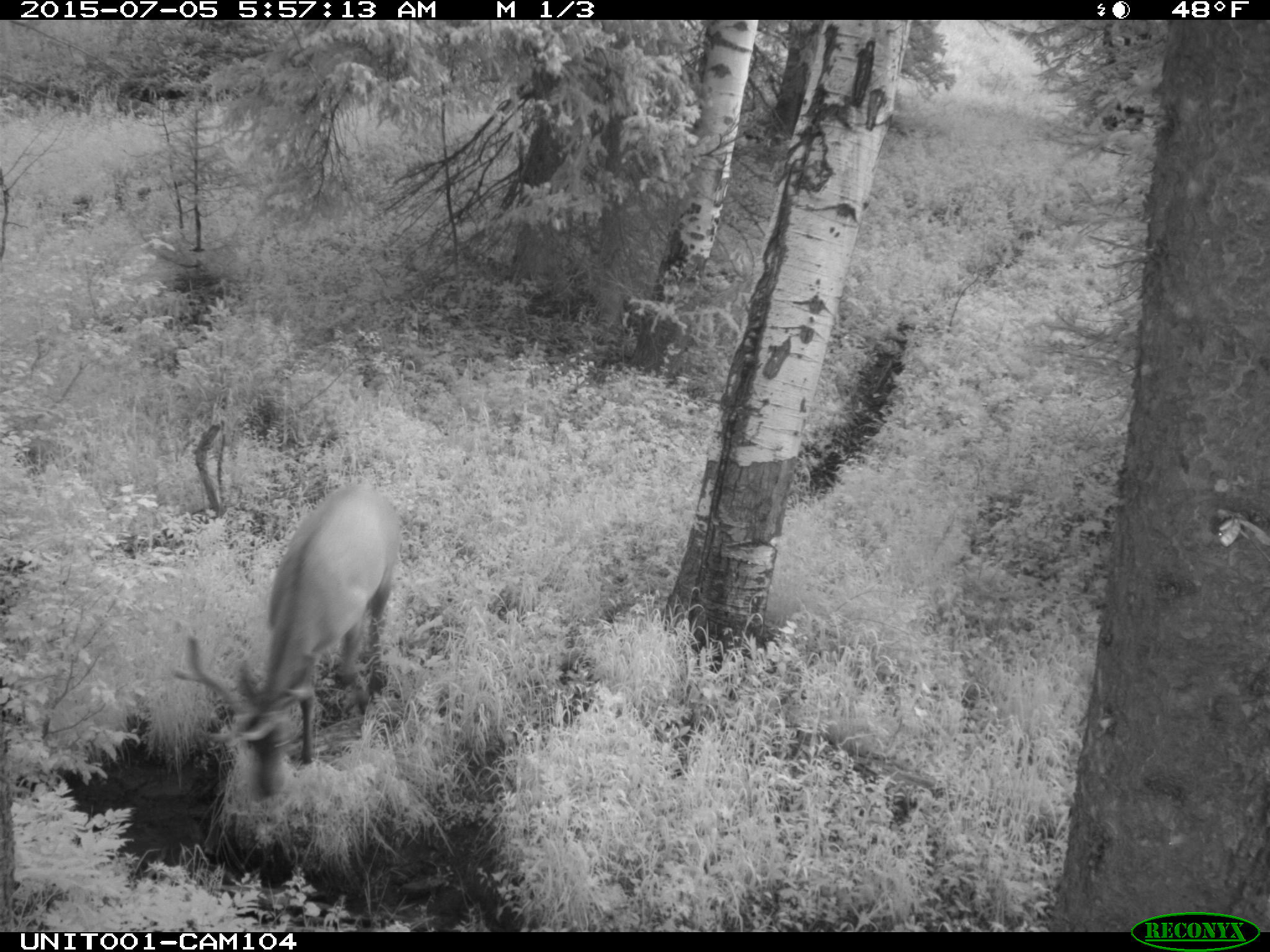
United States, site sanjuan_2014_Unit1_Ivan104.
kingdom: Animalia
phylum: Chordata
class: Mammalia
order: Artiodactyla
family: Cervidae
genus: Cervus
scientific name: Cervus elaphus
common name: red deer